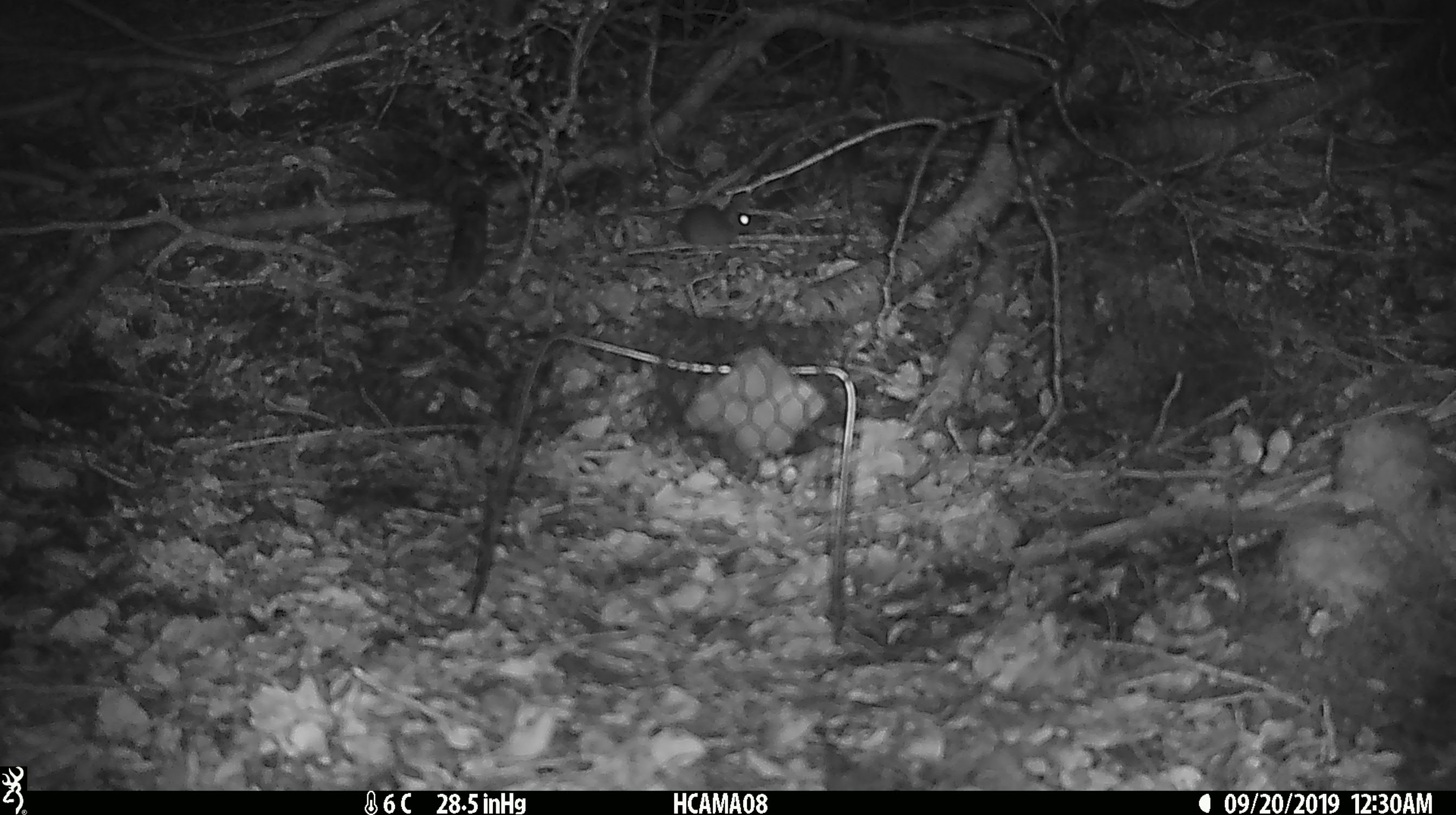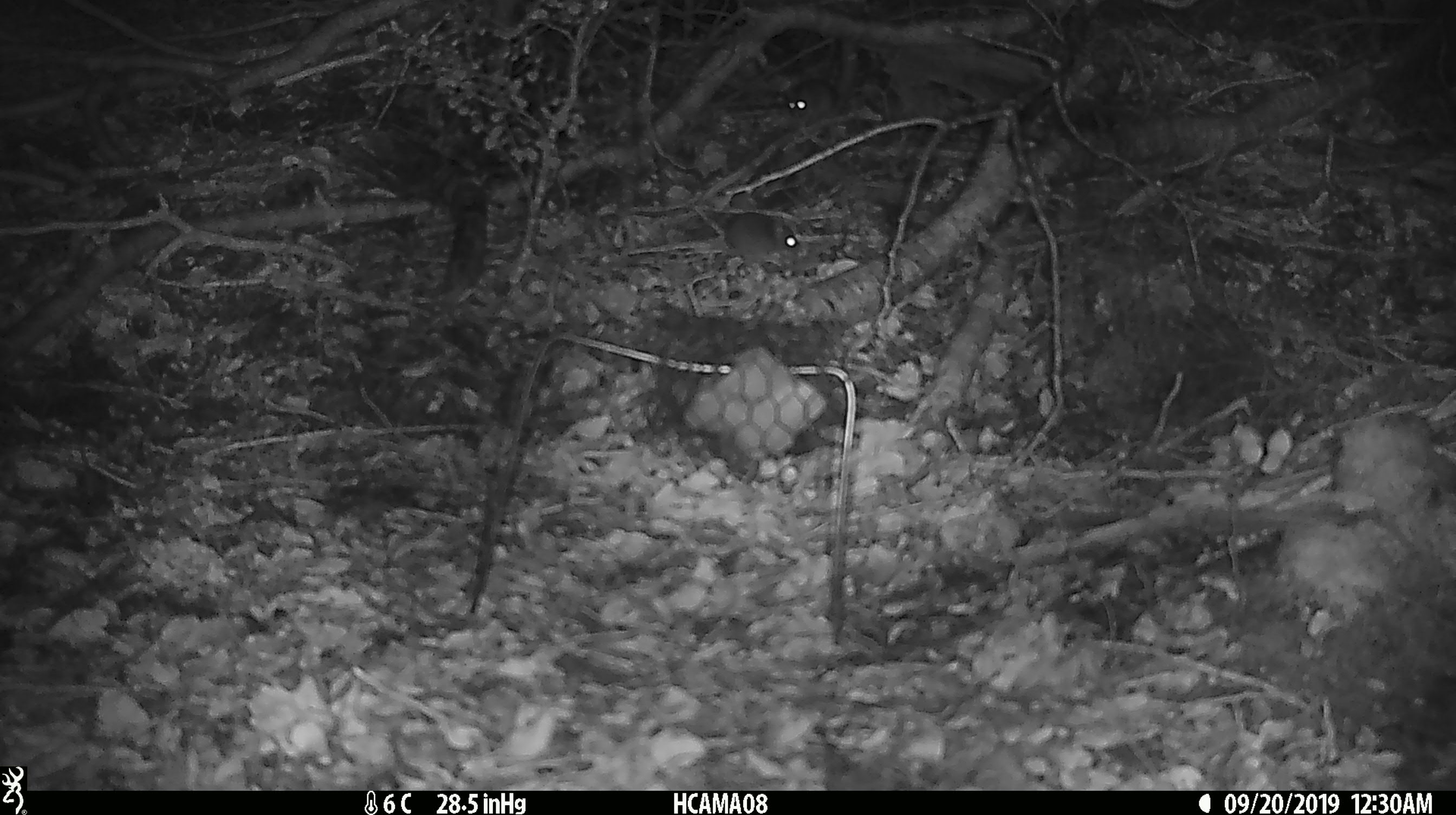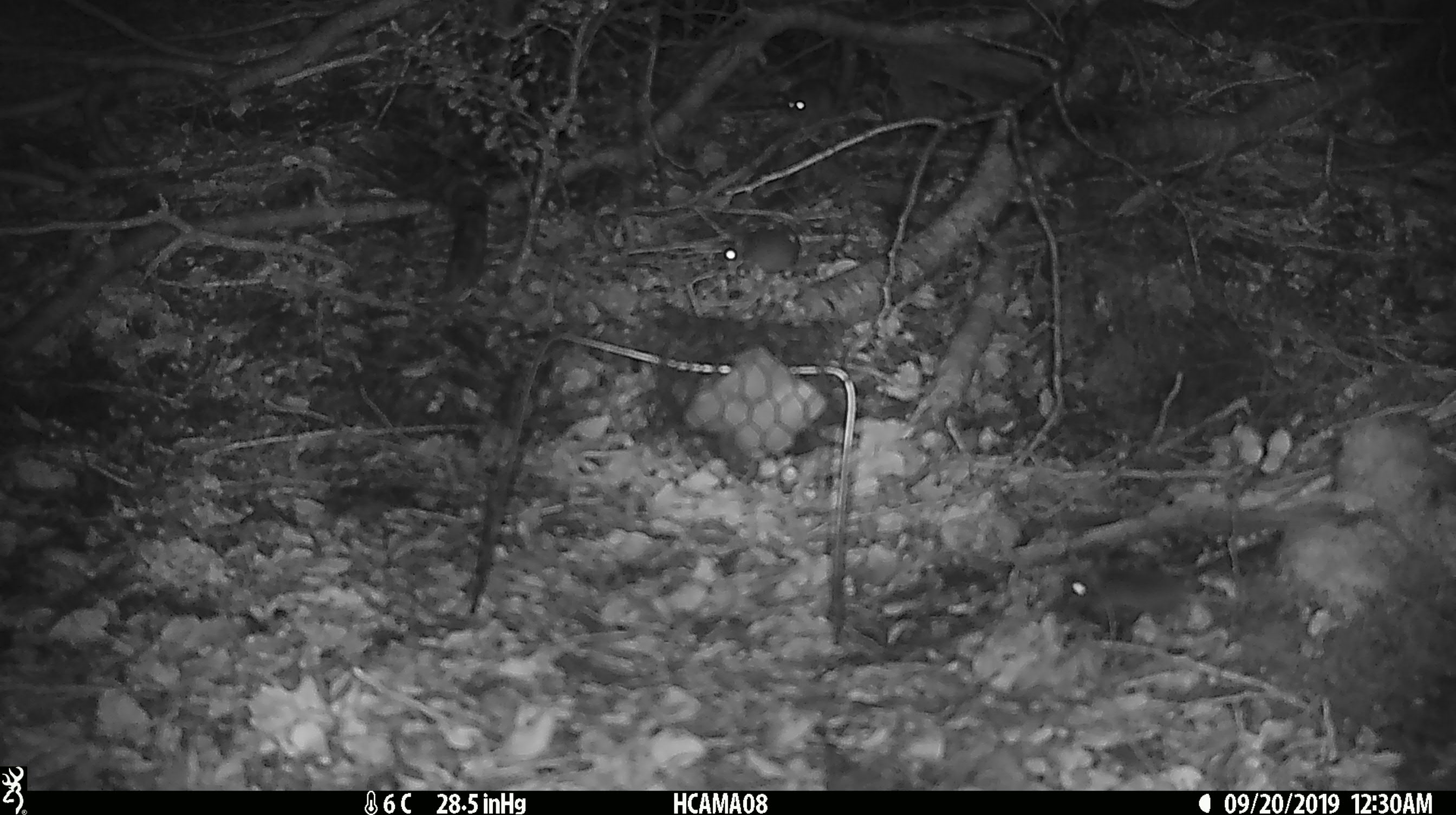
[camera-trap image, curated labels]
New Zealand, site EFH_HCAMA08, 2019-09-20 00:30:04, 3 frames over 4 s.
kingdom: Animalia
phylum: Chordata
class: Mammalia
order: Rodentia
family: Muridae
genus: Mus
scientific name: Mus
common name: mouse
Mouse (Mus).